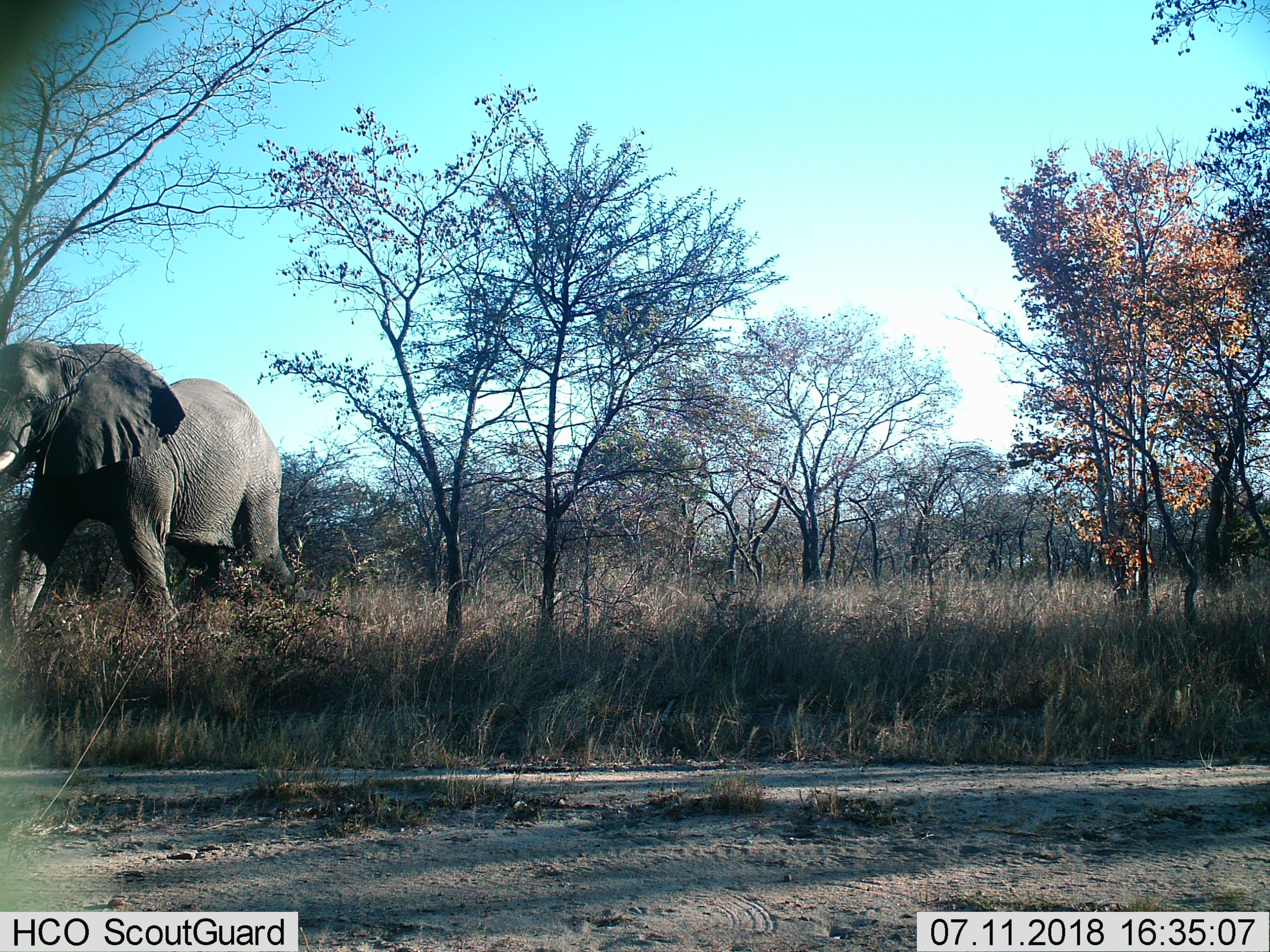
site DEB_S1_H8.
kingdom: Animalia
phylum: Chordata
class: Mammalia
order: Proboscidea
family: Elephantidae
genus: Loxodonta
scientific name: Loxodonta africana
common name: african bush elephant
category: elephant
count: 1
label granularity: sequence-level